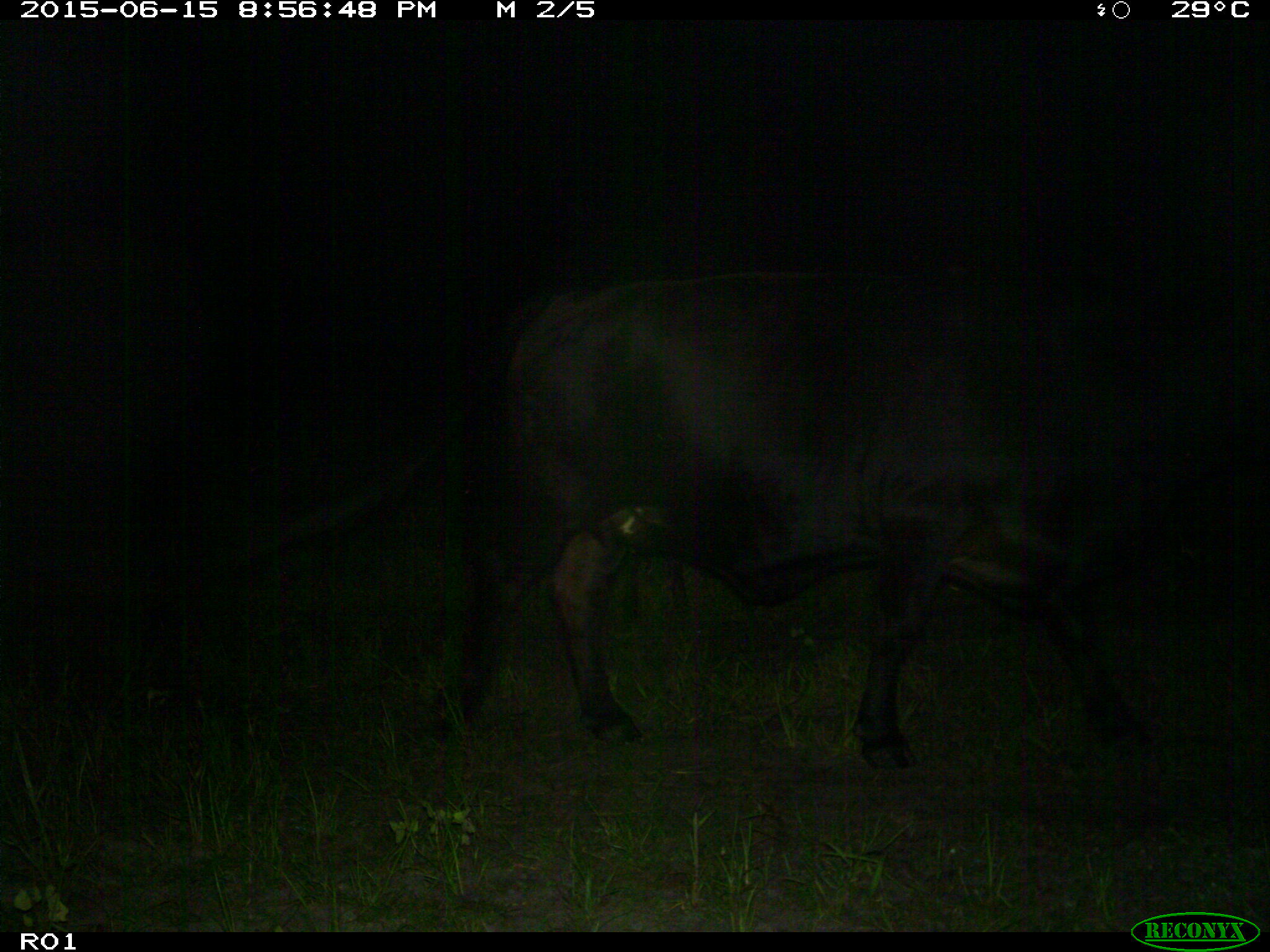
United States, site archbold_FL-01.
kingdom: Animalia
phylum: Chordata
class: Mammalia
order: Artiodactyla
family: Bovidae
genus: Bos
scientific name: Bos taurus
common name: domestic cow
Bos taurus (domestic cow).